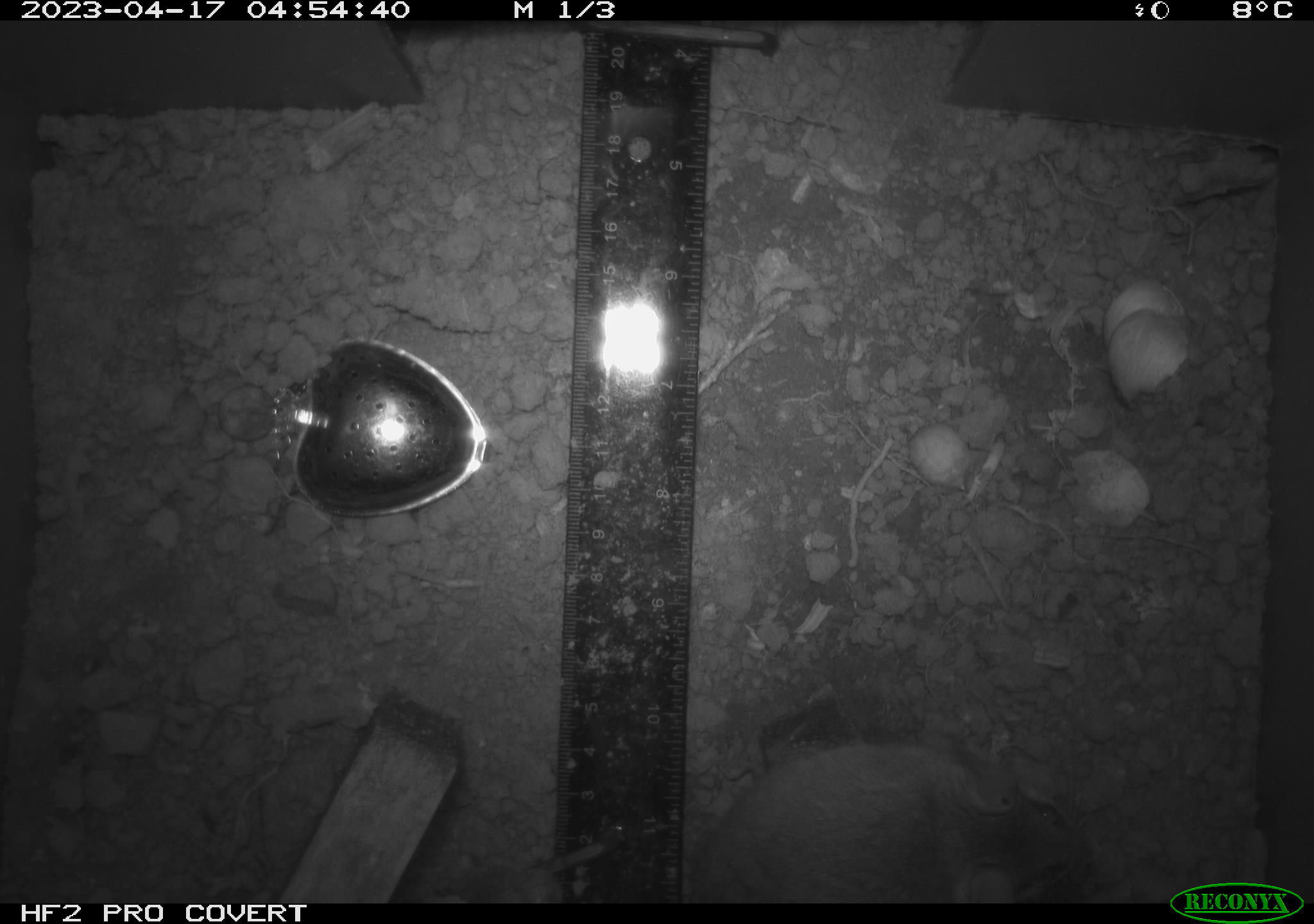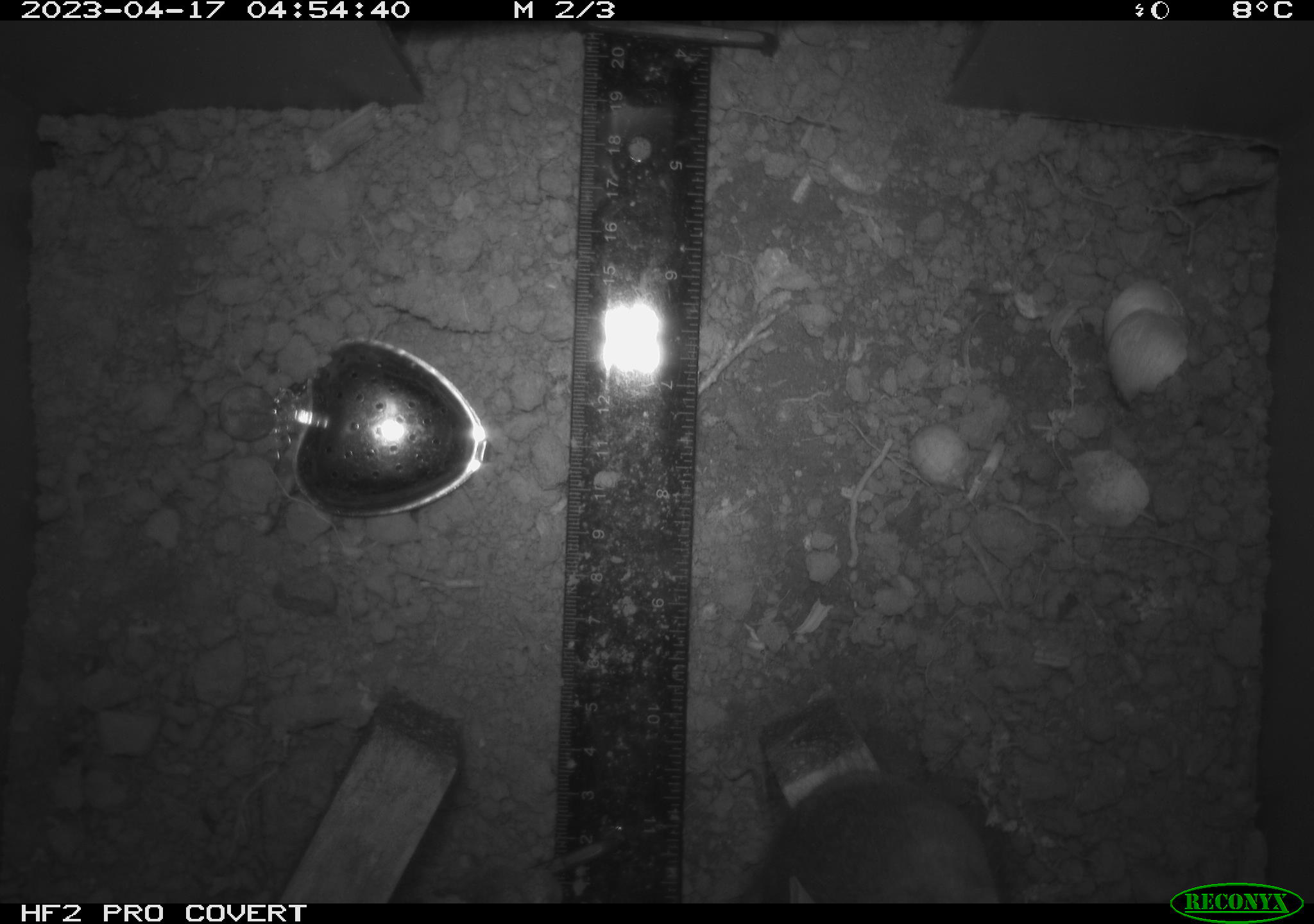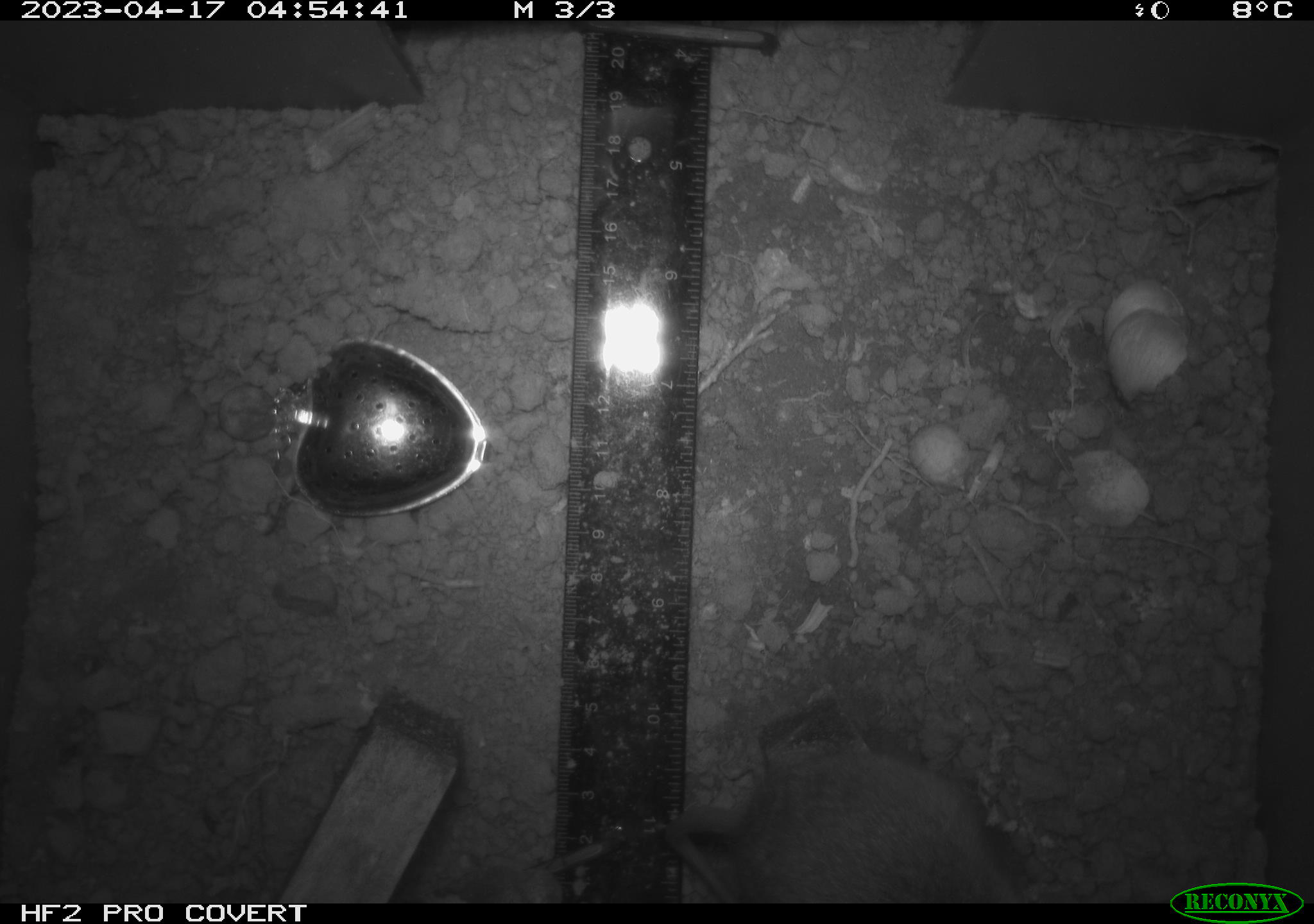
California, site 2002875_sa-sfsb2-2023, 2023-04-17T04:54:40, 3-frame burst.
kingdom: Animalia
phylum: Chordata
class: Mammalia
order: Rodentia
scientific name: Rodentia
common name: mouse species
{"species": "mouse species (Rodentia)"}